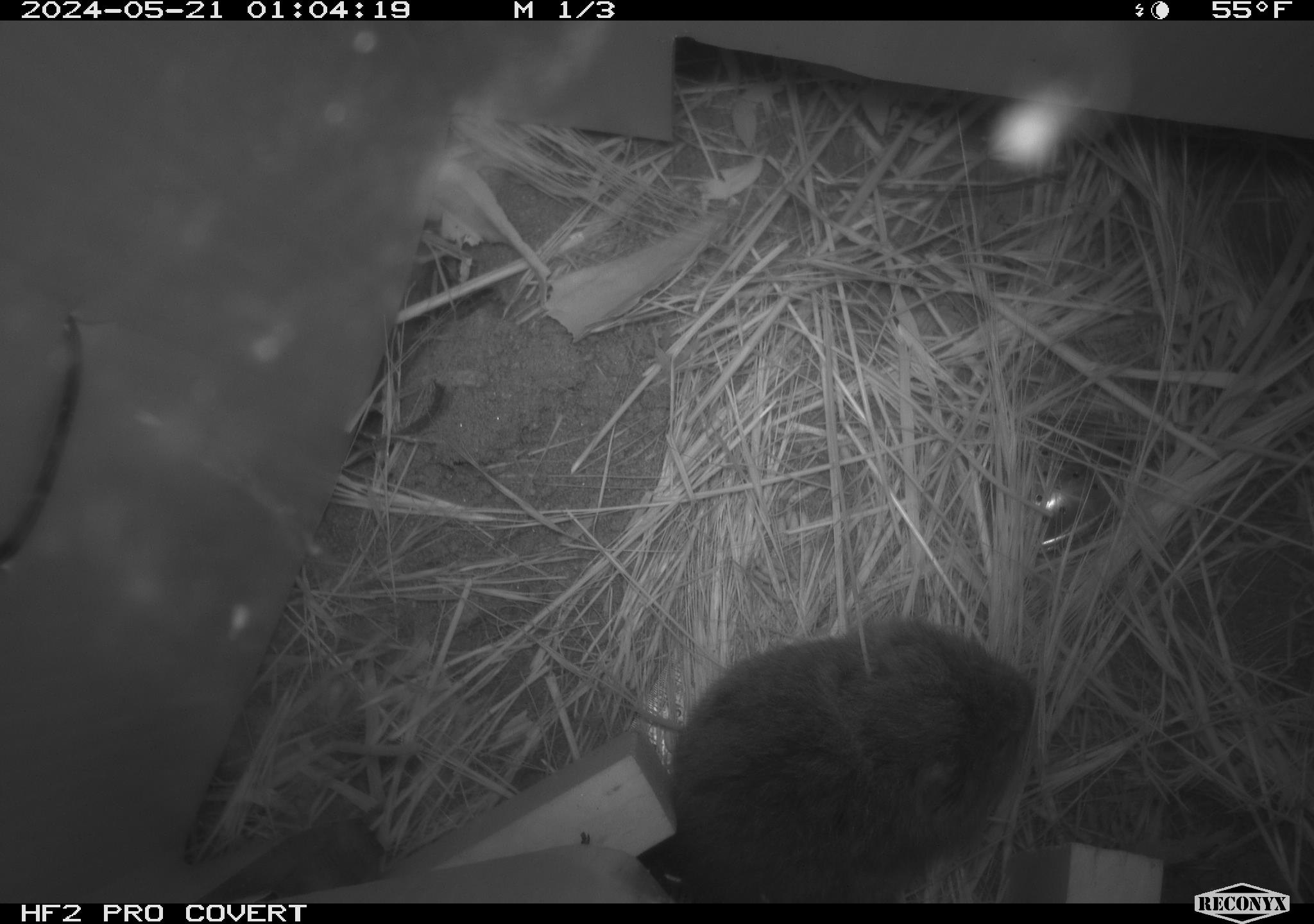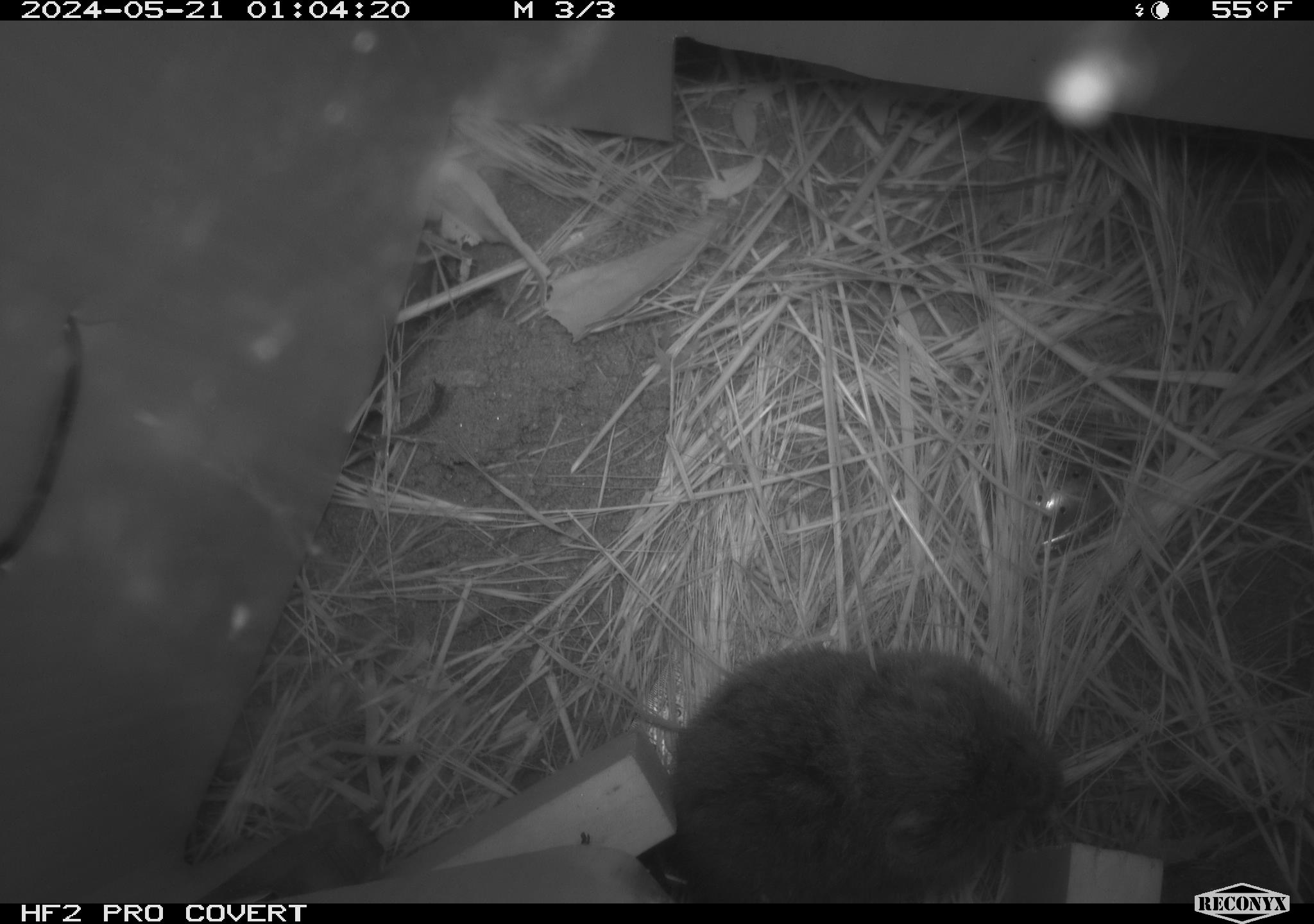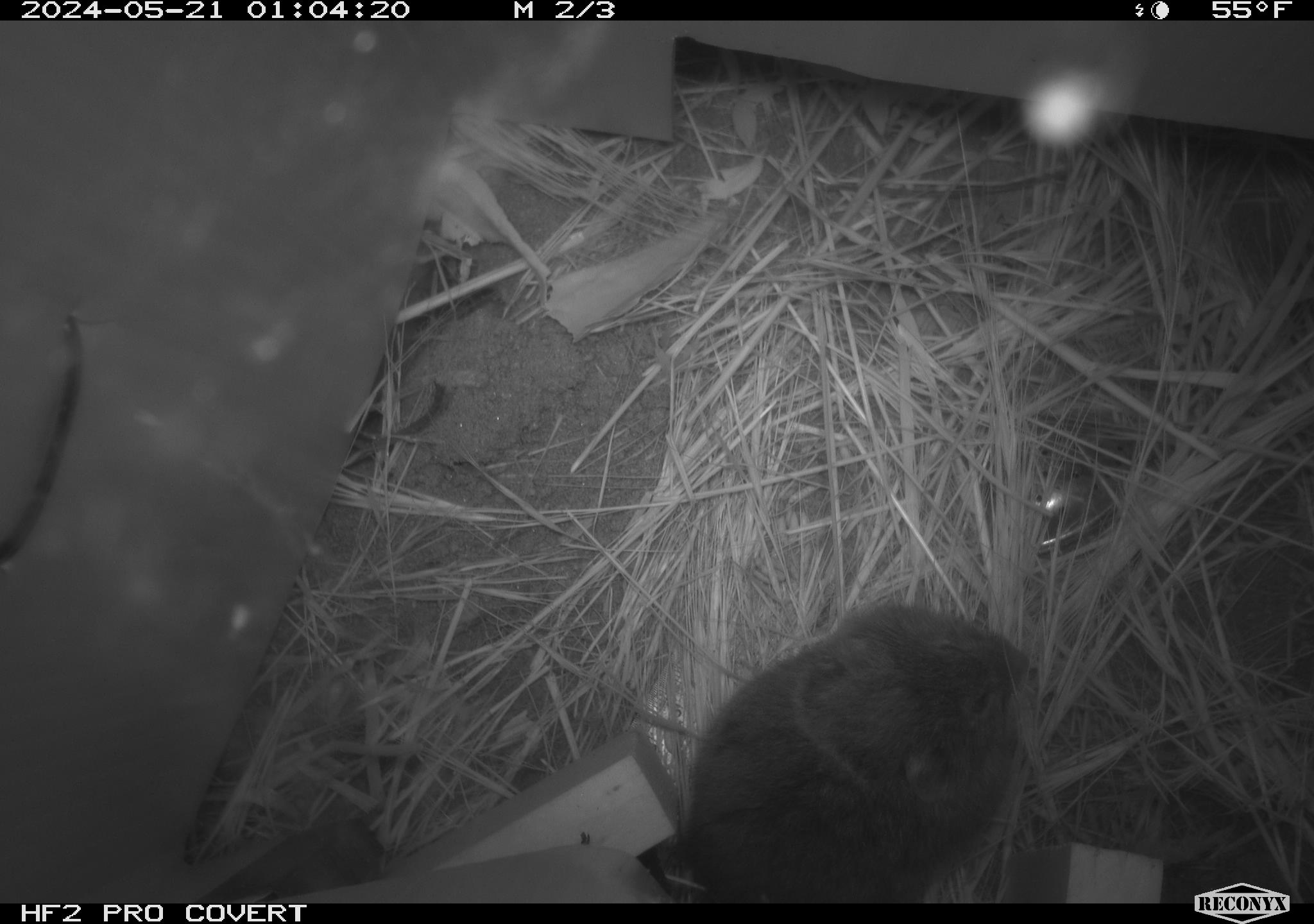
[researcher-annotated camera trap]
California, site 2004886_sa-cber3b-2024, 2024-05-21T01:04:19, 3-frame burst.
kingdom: Animalia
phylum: Chordata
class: Mammalia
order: Rodentia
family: Cricetidae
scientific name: Arvicolinae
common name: voles, lemmings, and muskrats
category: arvicolinae subfamily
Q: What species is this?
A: Arvicolinae subfamily (voles, lemmings, and muskrats) (Arvicolinae).